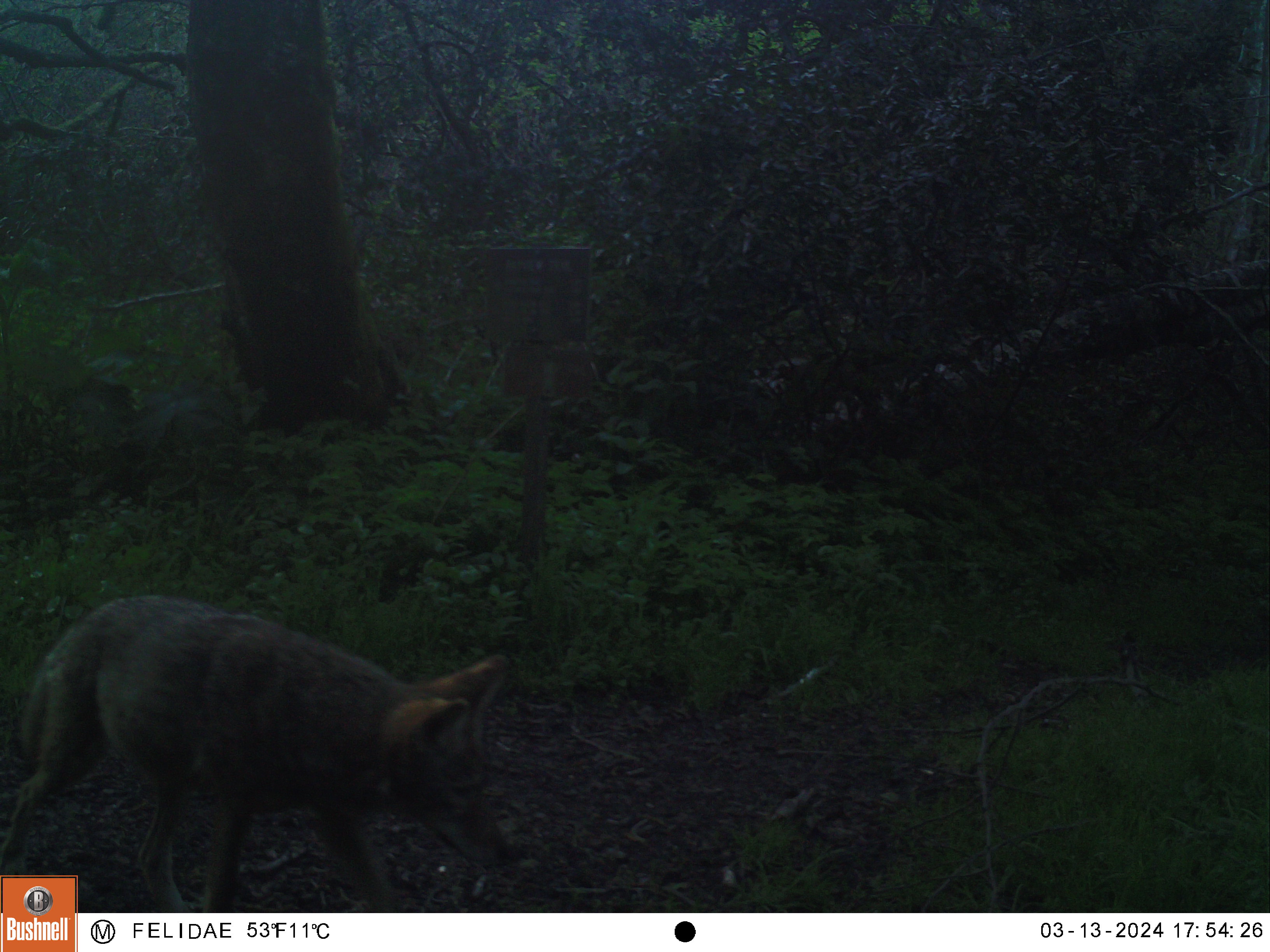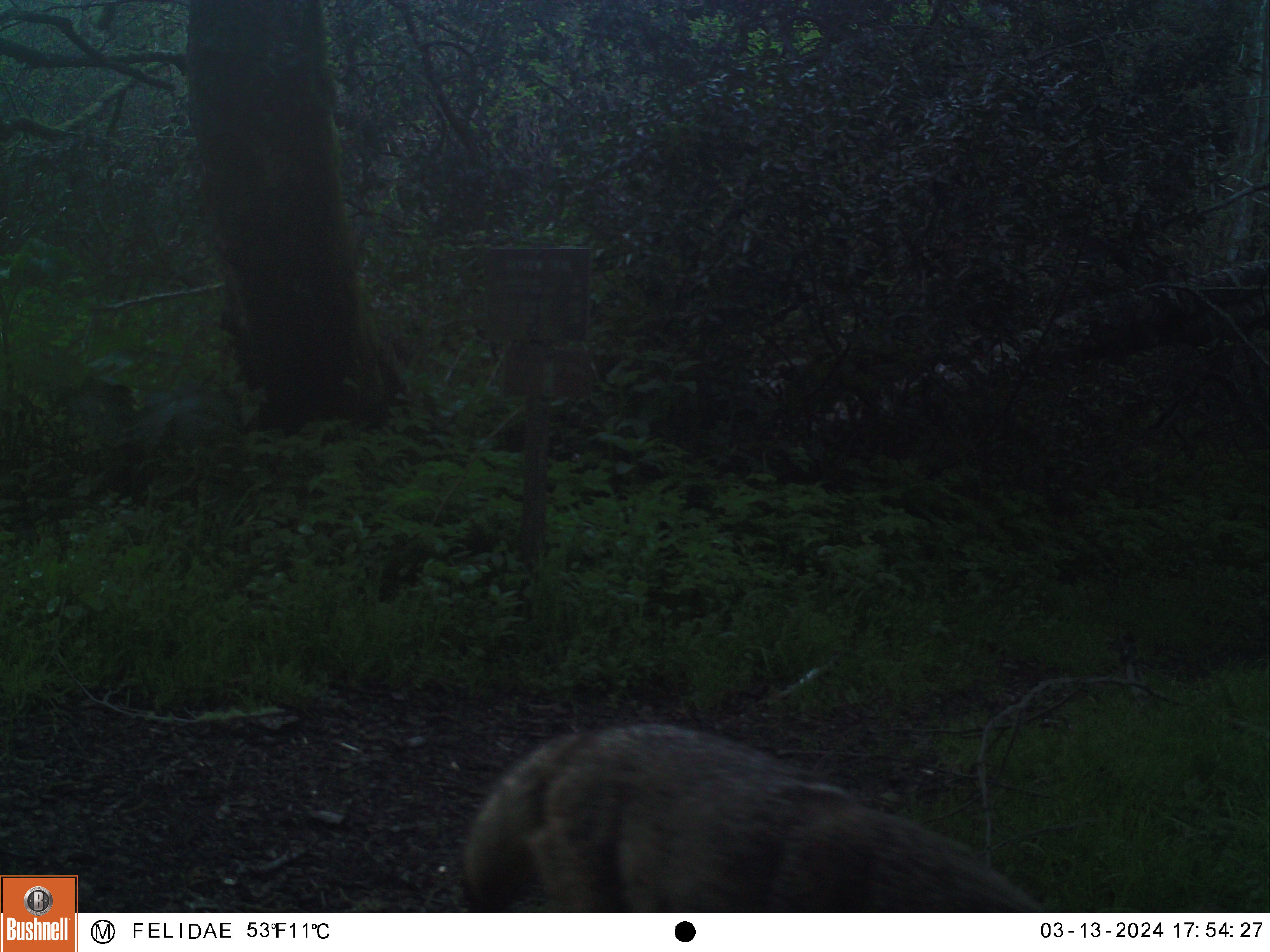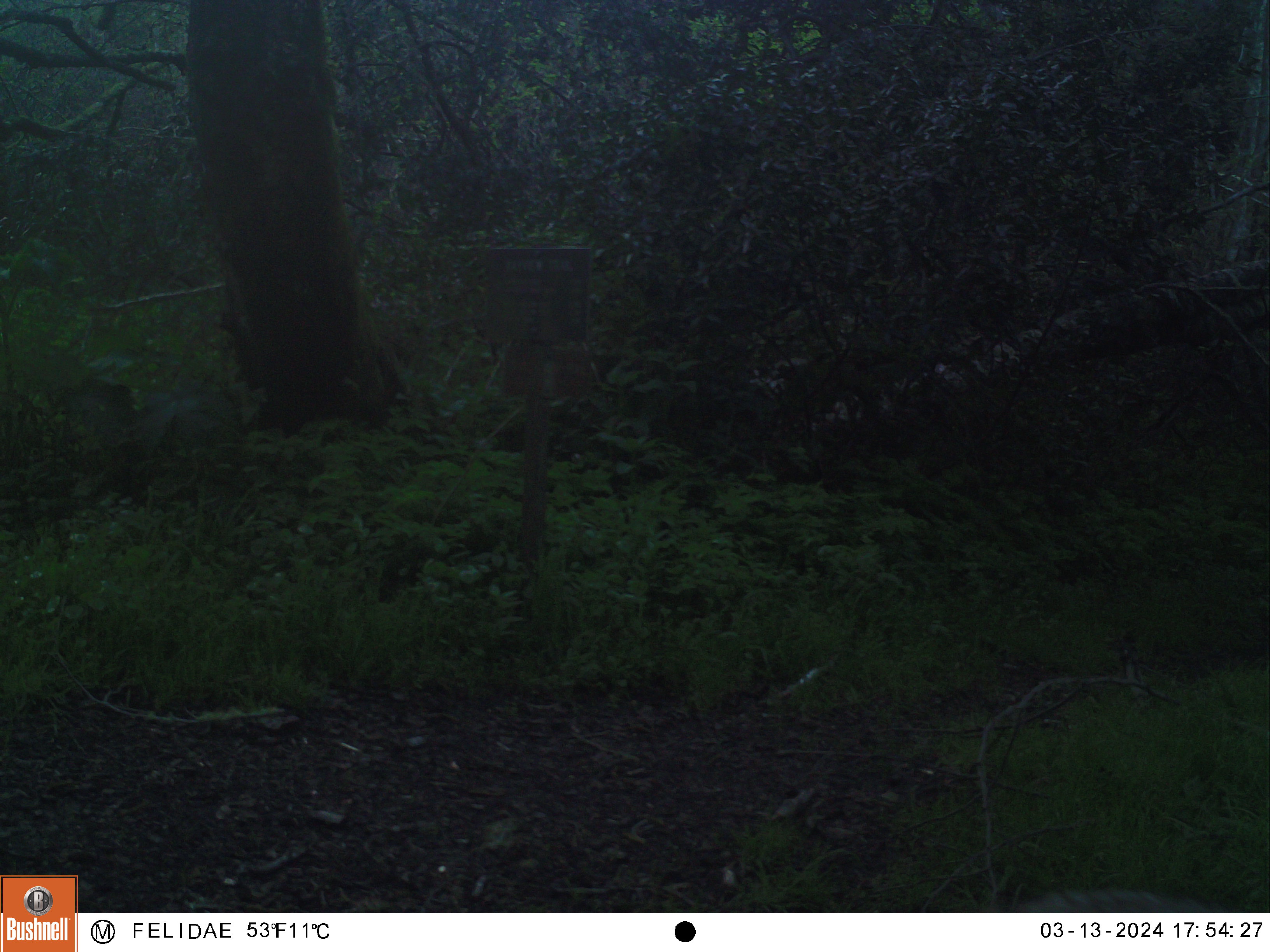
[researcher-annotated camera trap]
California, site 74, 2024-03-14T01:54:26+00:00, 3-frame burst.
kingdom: Animalia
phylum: Chordata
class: Mammalia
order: Carnivora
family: Canidae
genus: Canis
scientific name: Canis latrans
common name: coyote